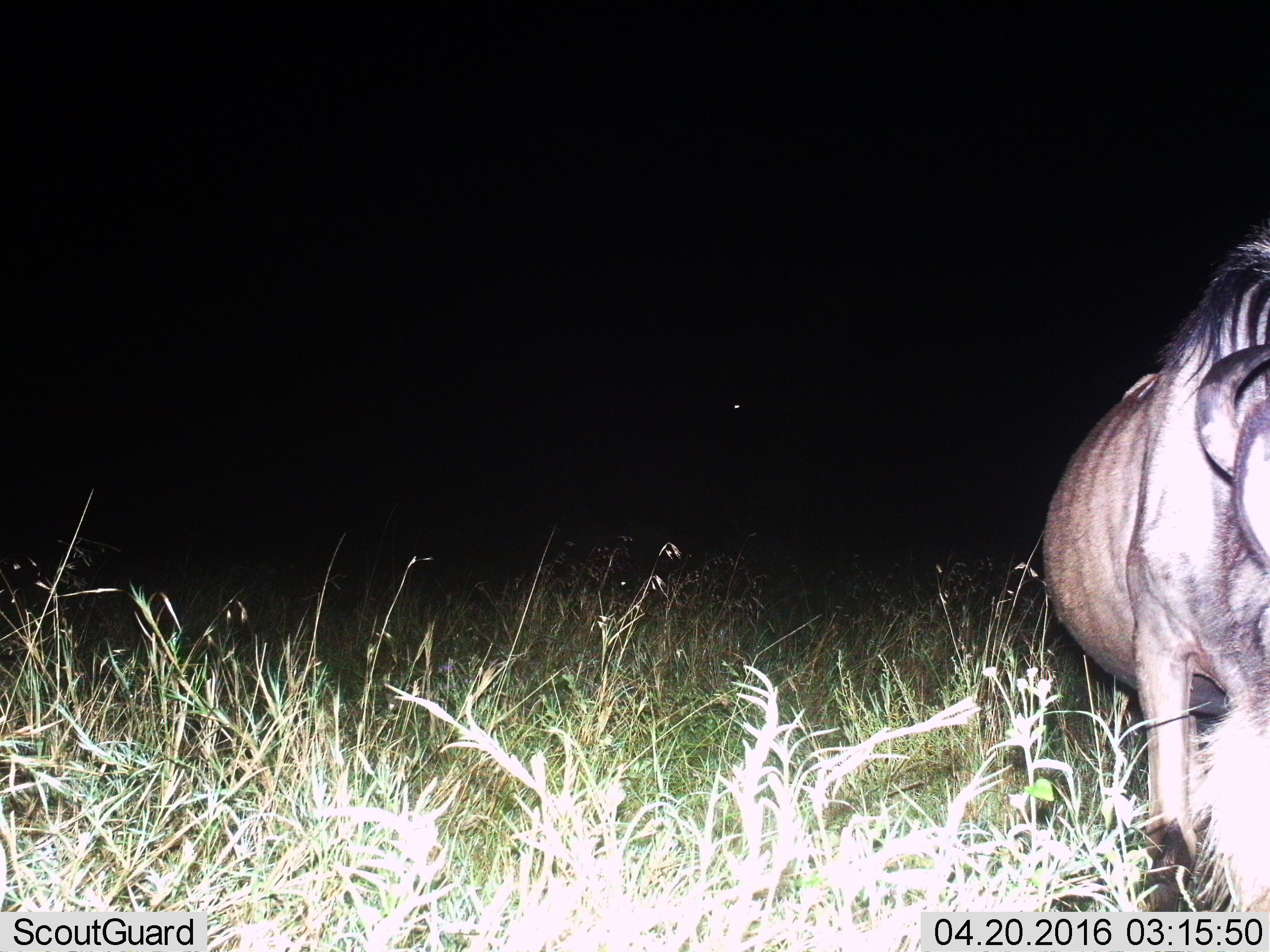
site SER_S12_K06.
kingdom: Animalia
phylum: Chordata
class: Mammalia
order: Artiodactyla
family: Bovidae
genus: Connochaetes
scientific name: Connochaetes taurinus taurinus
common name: blue wildebeest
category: wildebeestblue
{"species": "wildebeestblue (blue wildebeest) (Connochaetes taurinus taurinus)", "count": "1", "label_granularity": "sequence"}